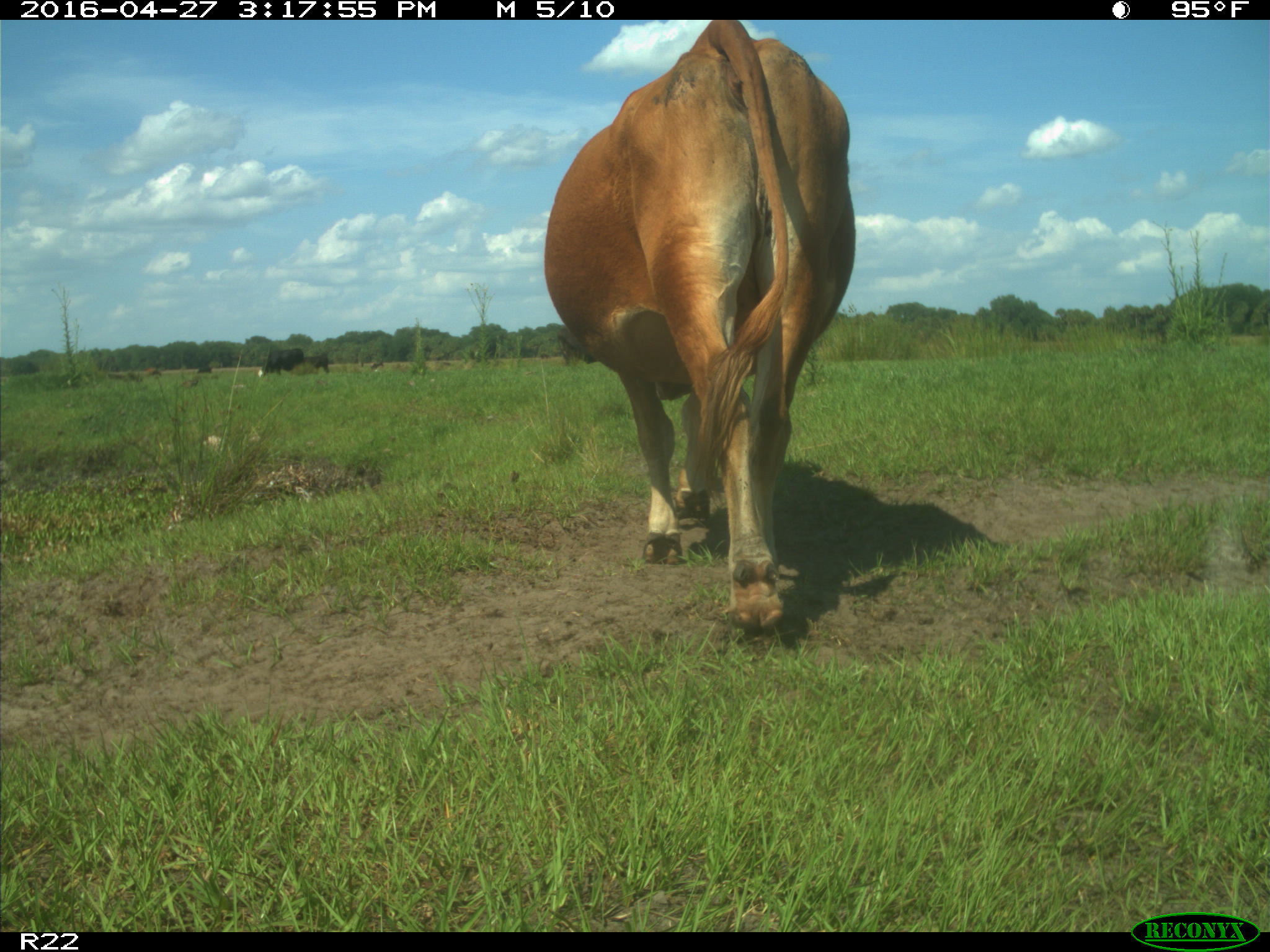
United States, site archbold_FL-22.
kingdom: Animalia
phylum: Chordata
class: Mammalia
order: Artiodactyla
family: Bovidae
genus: Bos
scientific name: Bos taurus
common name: domestic cow